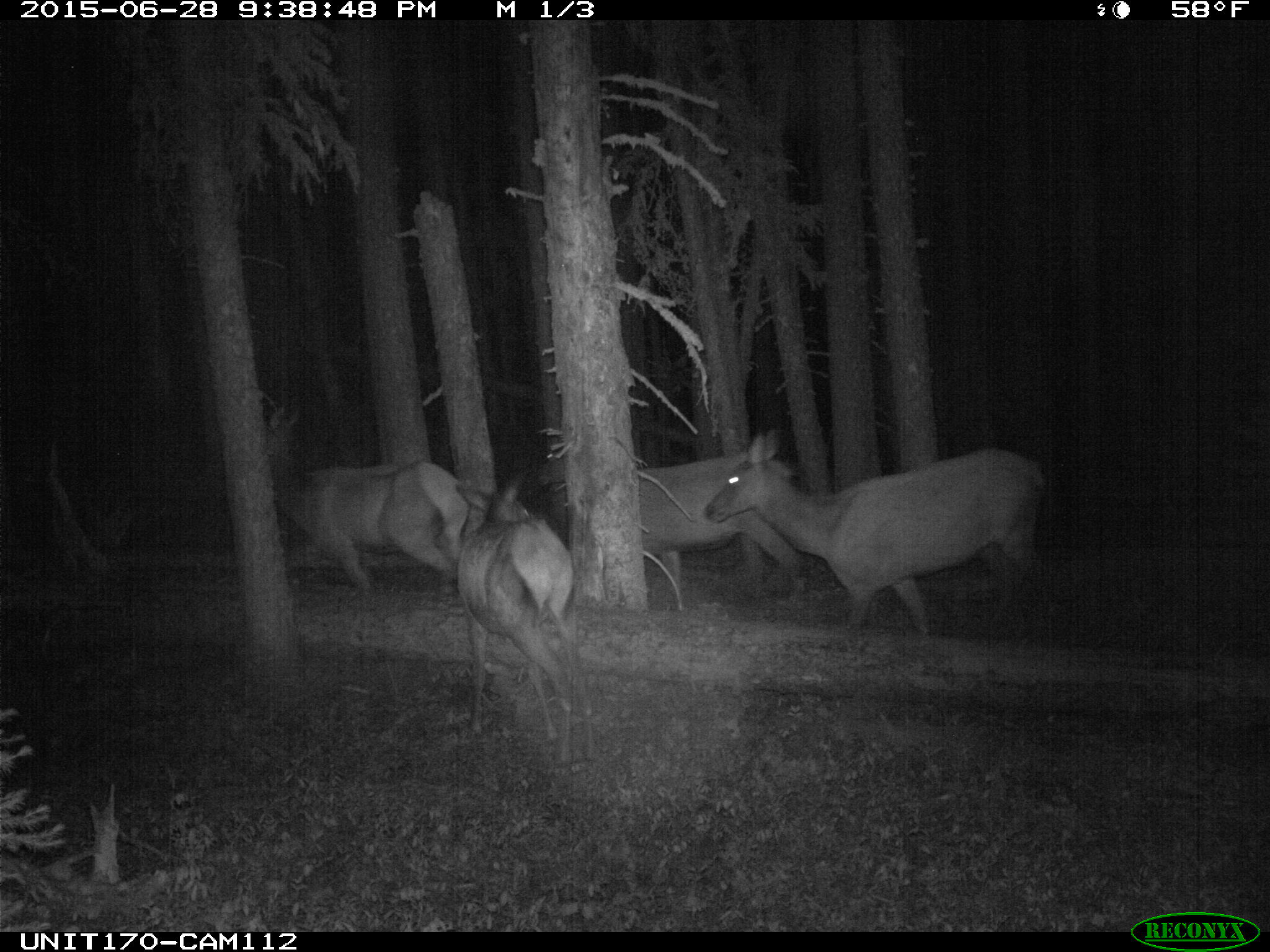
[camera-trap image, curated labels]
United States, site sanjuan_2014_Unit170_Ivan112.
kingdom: Animalia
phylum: Chordata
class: Mammalia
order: Artiodactyla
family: Cervidae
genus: Cervus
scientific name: Cervus elaphus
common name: red deer